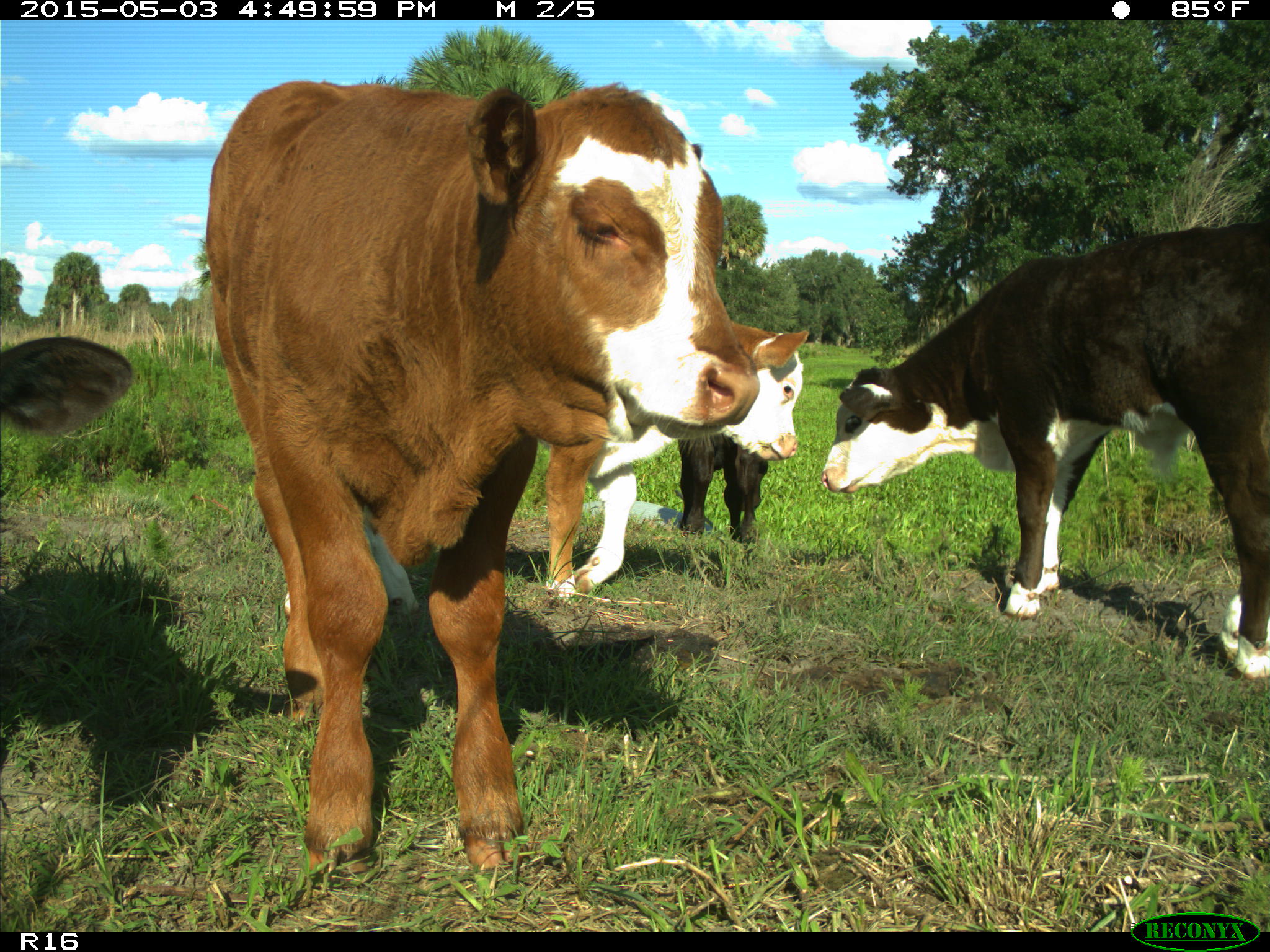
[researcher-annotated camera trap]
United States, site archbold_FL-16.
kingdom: Animalia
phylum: Chordata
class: Mammalia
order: Artiodactyla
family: Bovidae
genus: Bos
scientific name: Bos taurus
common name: domestic cow